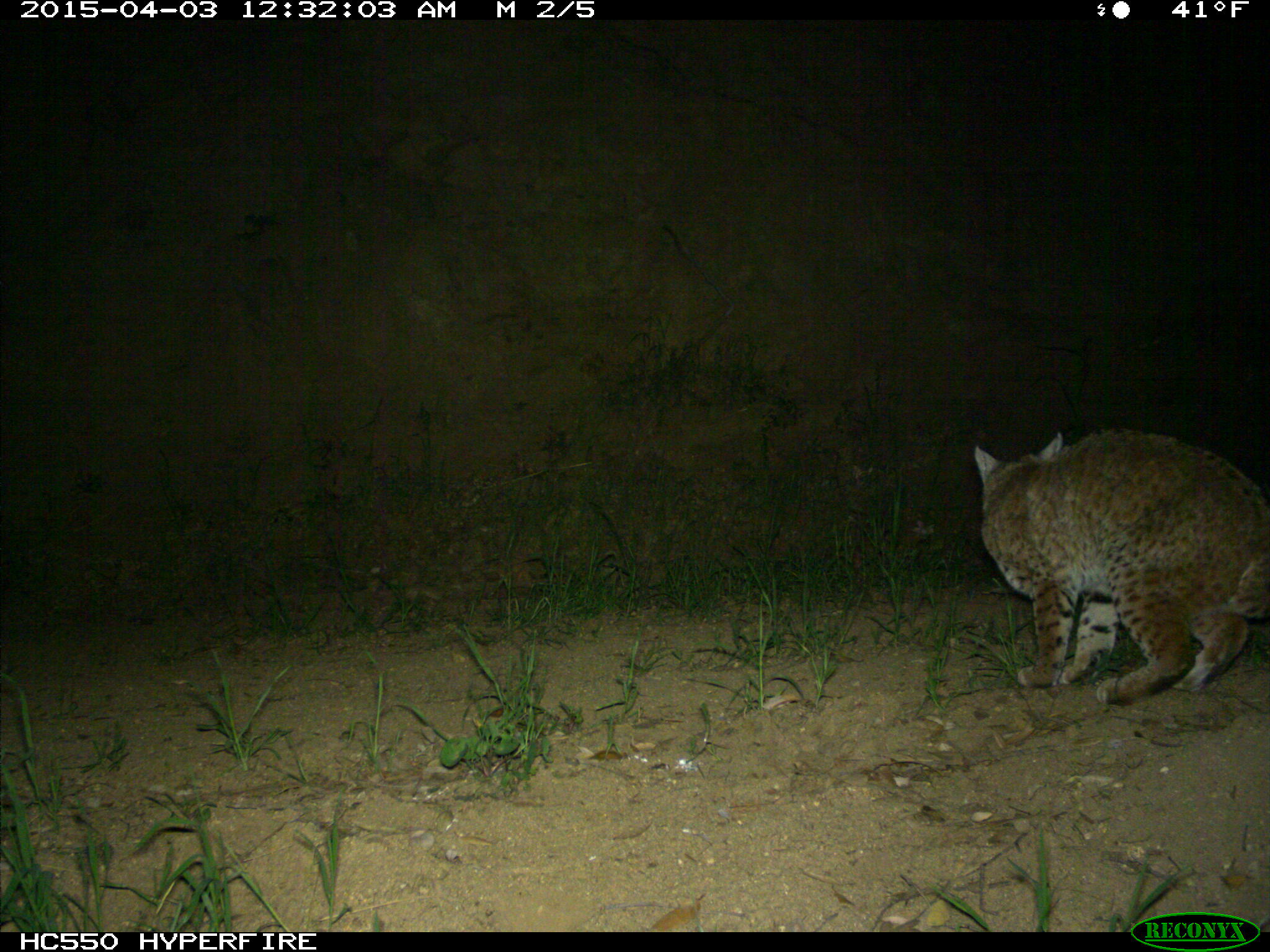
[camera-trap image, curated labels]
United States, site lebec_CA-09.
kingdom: Animalia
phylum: Chordata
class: Mammalia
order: Carnivora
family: Felidae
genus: Lynx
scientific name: Lynx rufus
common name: bobcat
Lynx rufus (bobcat).